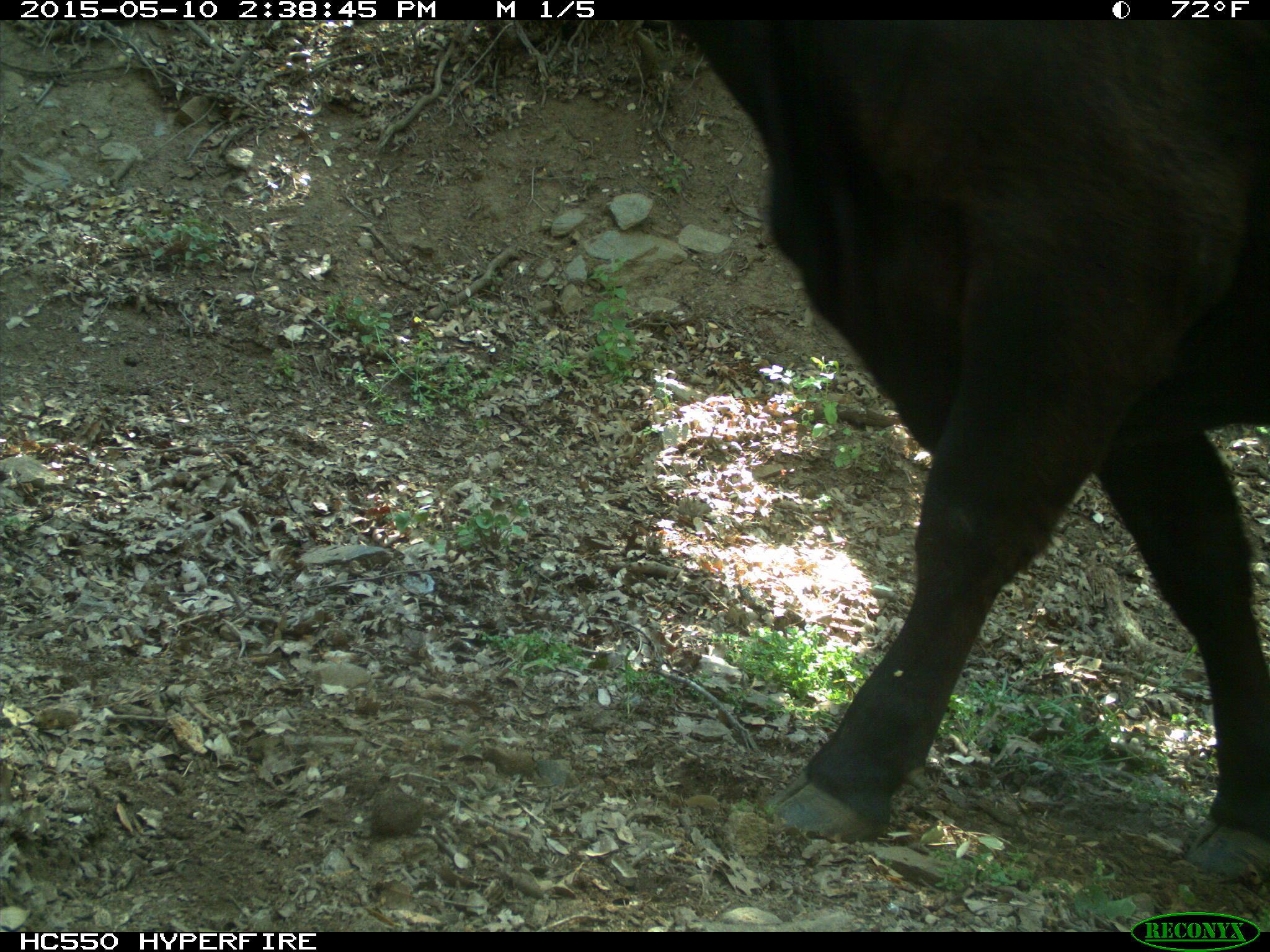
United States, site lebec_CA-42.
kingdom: Animalia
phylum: Chordata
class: Mammalia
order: Artiodactyla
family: Bovidae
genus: Bos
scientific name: Bos taurus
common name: domestic cow